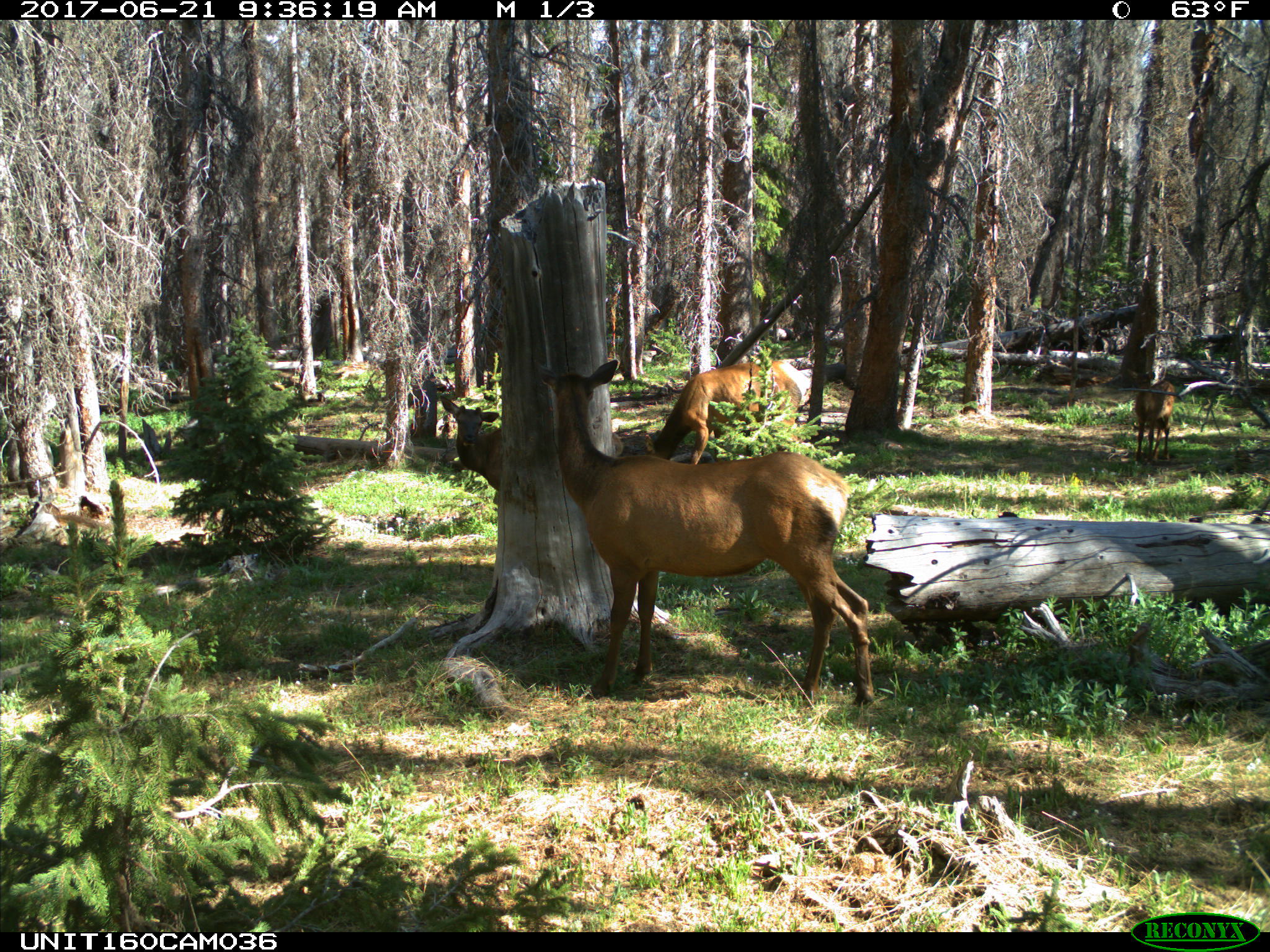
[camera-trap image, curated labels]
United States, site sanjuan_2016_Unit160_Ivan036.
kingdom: Animalia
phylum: Chordata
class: Mammalia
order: Artiodactyla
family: Cervidae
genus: Cervus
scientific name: Cervus elaphus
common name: red deer